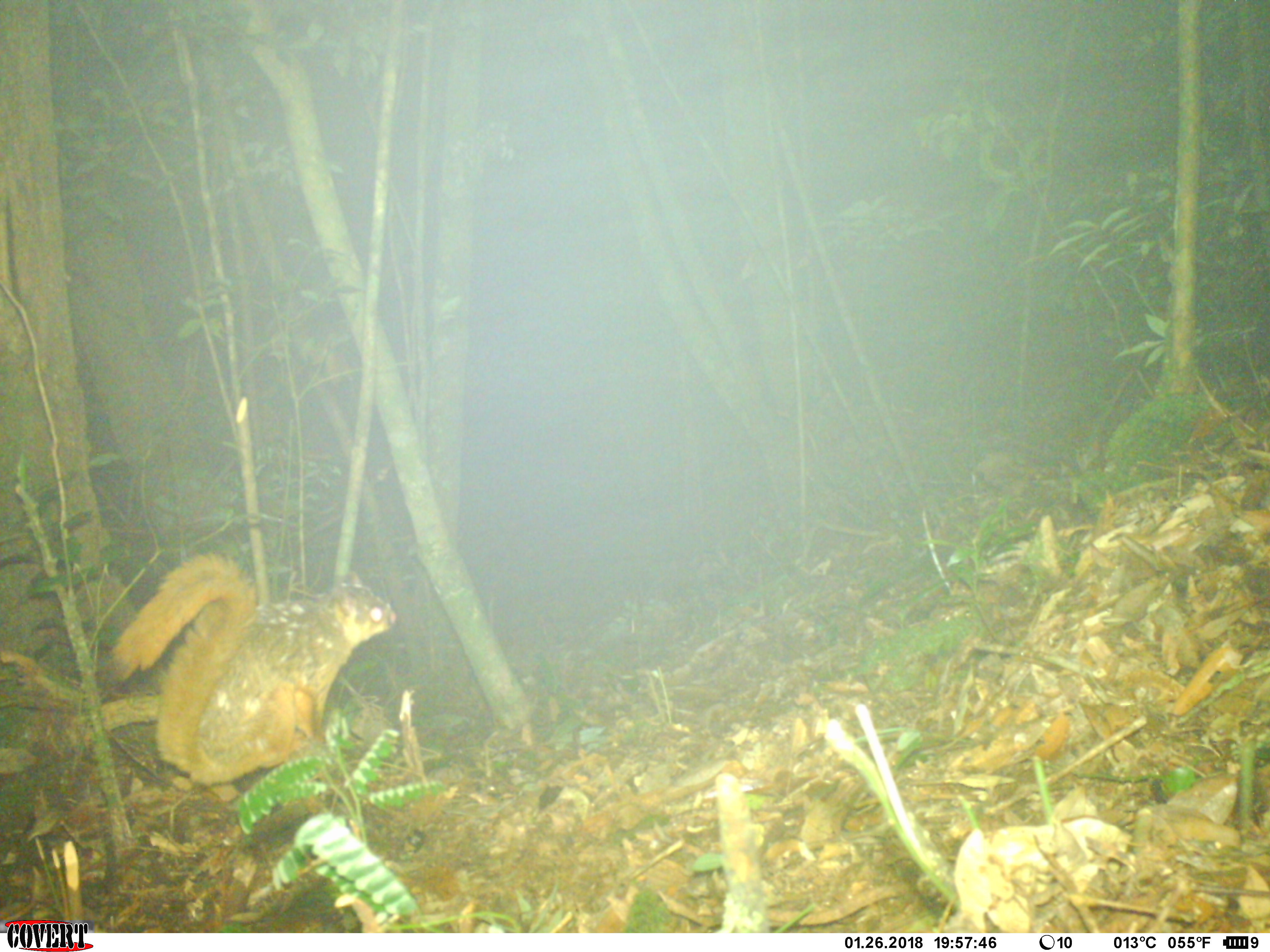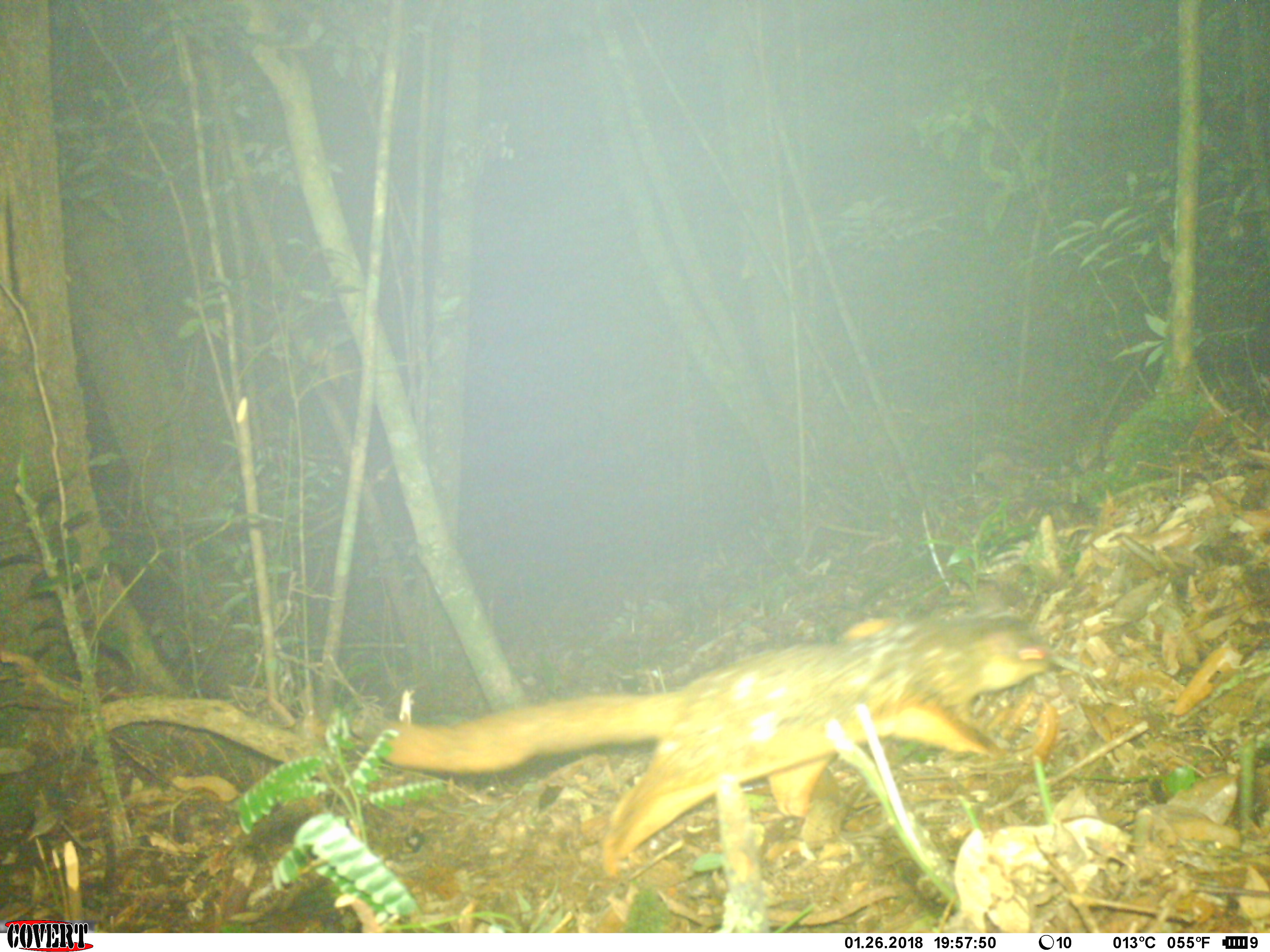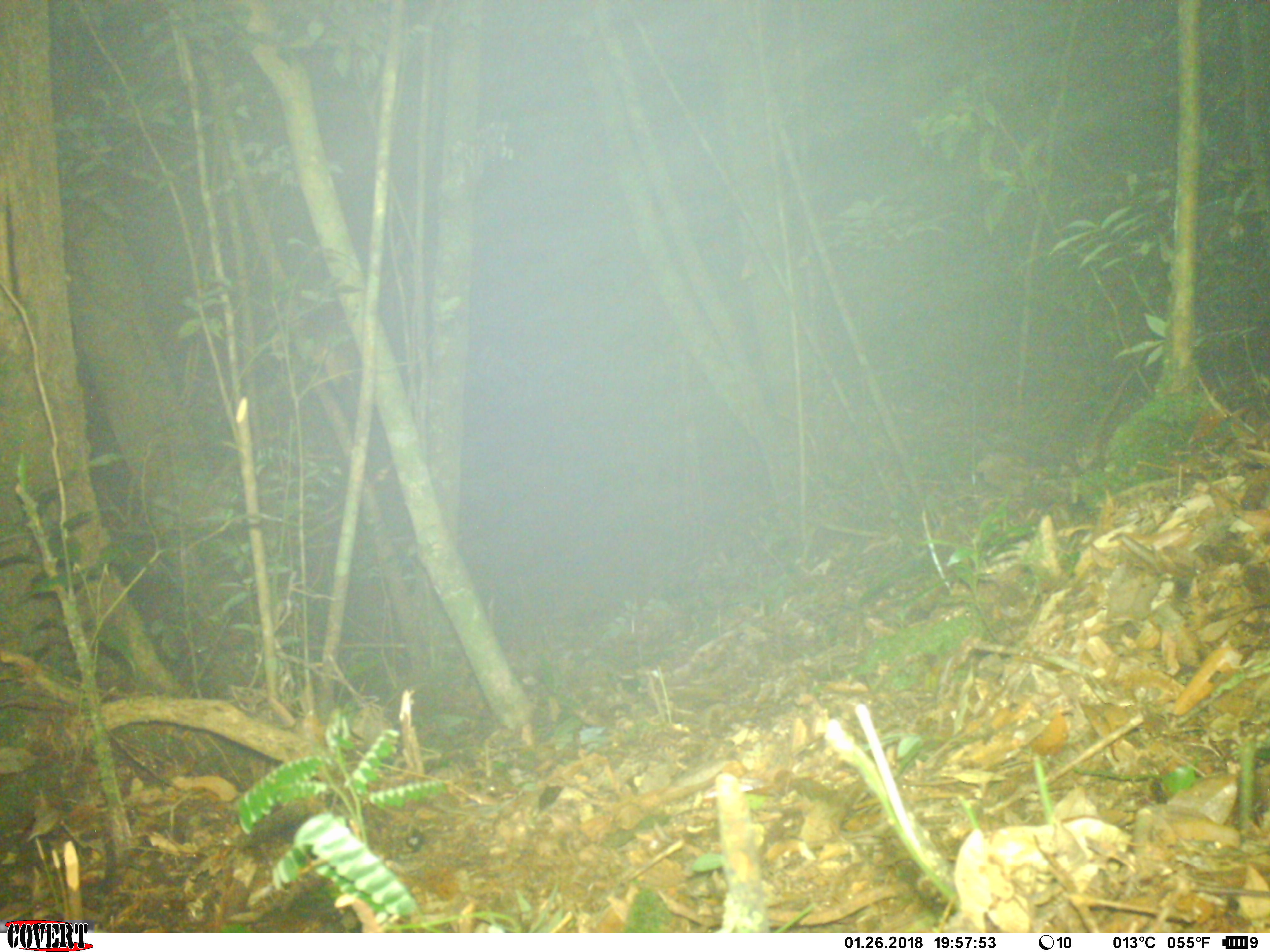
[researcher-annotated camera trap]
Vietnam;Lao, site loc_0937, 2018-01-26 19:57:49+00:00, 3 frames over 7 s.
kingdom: Animalia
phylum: Chordata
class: Mammalia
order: Rodentia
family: Sciuridae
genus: Petaurista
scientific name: Petaurista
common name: giant flying squirrel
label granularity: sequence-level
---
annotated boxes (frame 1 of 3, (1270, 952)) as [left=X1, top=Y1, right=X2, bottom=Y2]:
giant flying squirrel: [left=106, top=549, right=395, bottom=787]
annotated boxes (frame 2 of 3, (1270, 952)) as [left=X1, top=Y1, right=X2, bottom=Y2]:
giant flying squirrel: [left=352, top=614, right=1054, bottom=878]